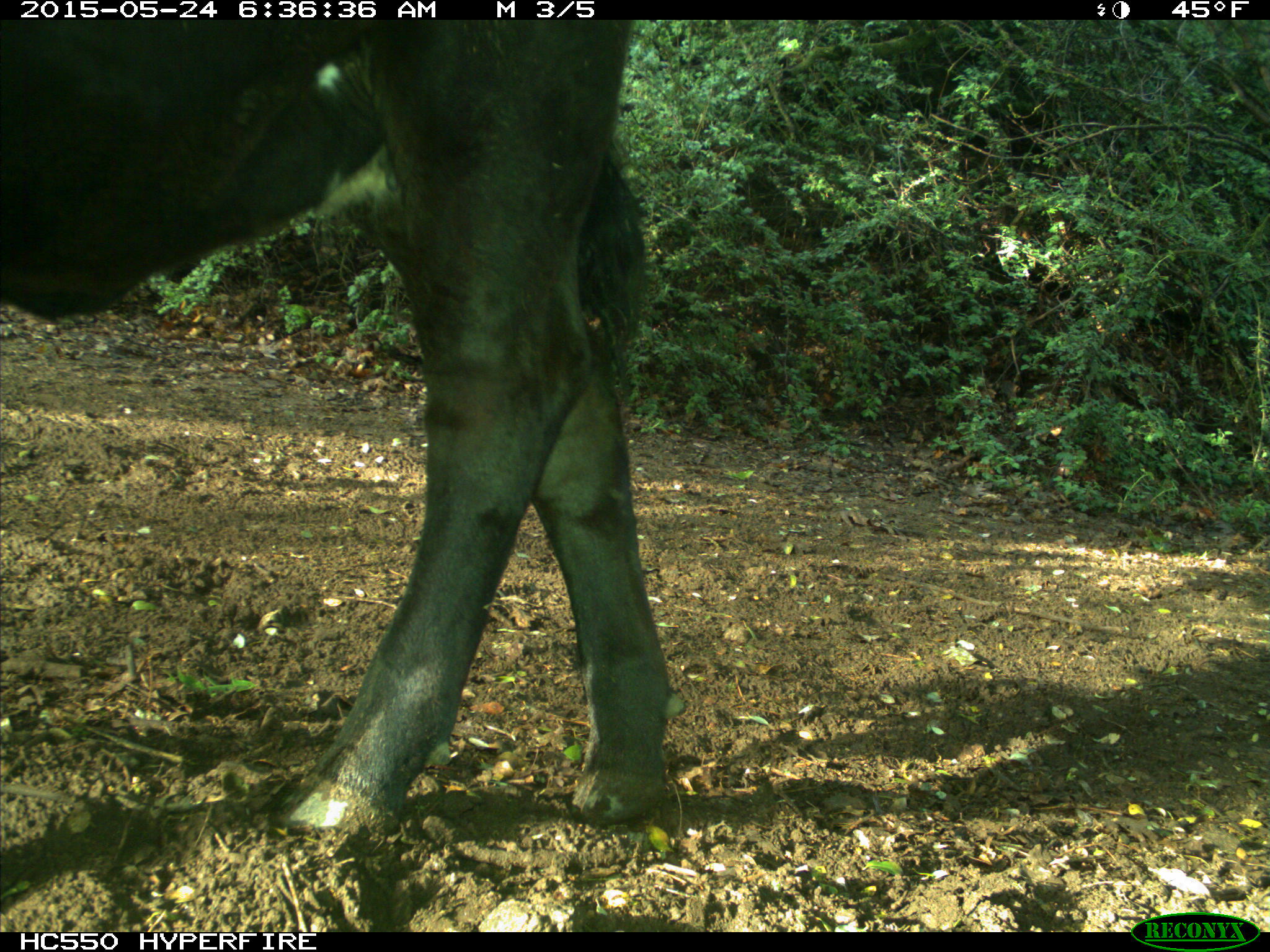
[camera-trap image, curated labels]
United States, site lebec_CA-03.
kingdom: Animalia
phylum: Chordata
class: Mammalia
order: Artiodactyla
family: Bovidae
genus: Bos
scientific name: Bos taurus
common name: domestic cow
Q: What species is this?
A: Bos taurus (domestic cow).